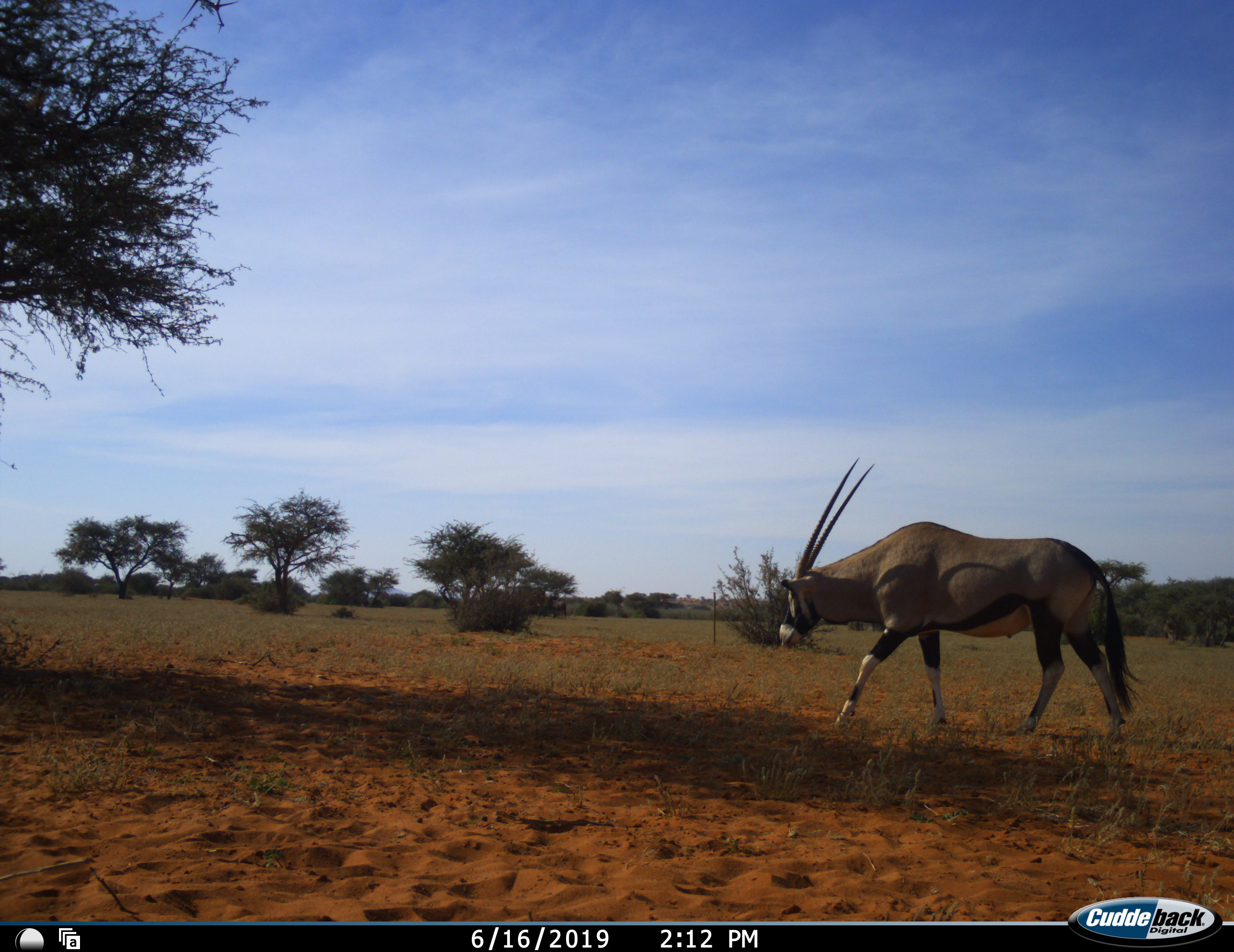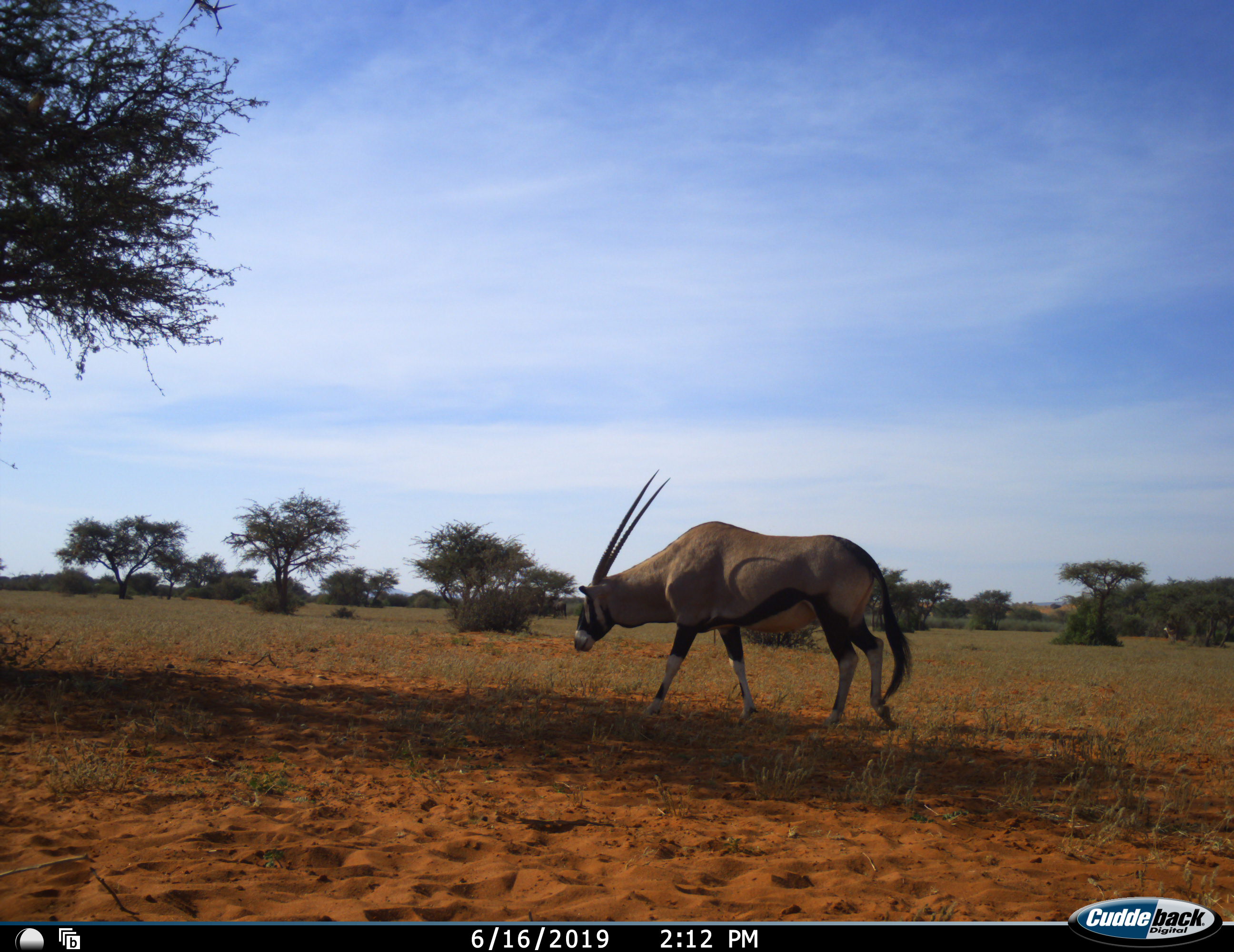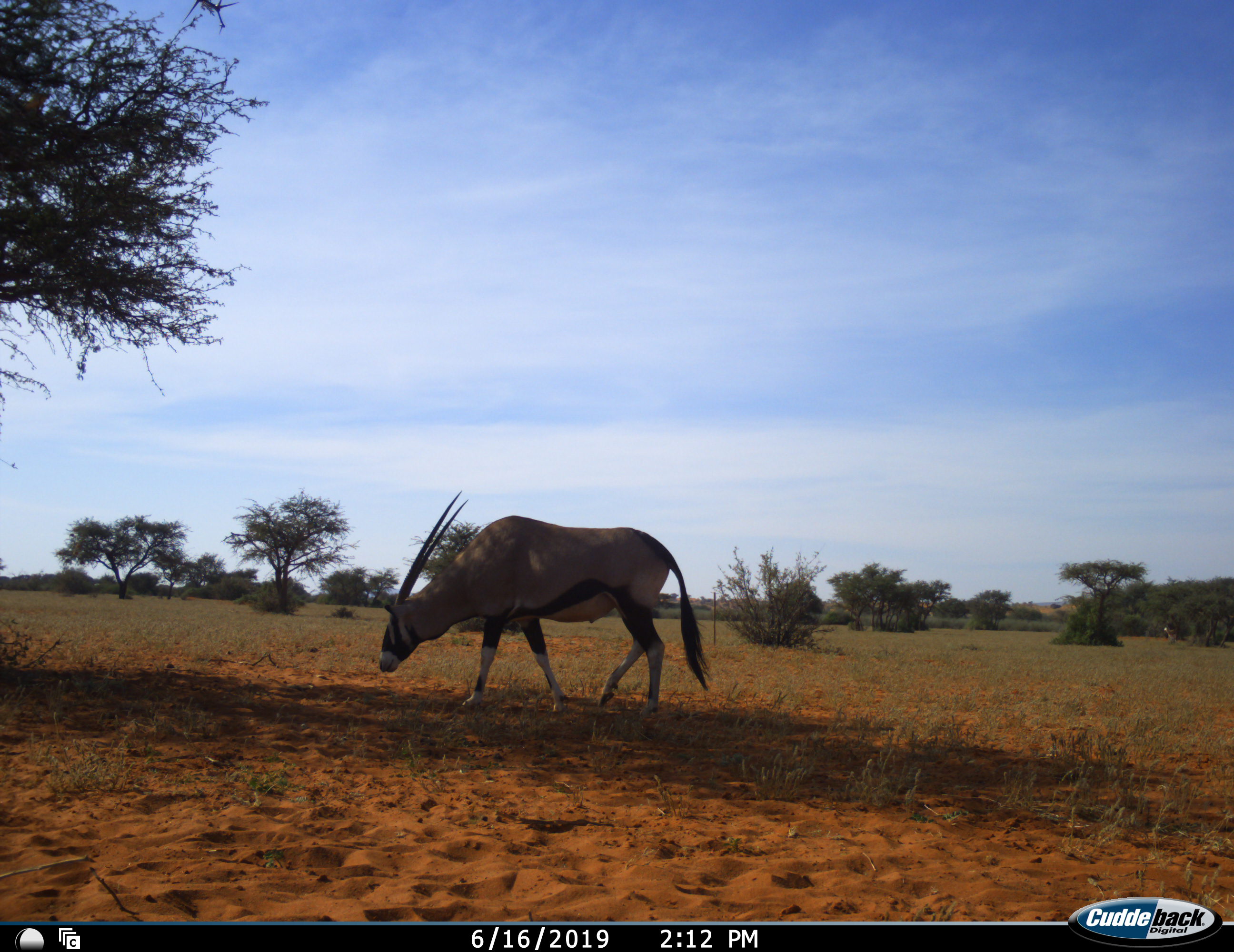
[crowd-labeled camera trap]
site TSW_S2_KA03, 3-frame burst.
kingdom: Animalia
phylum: Chordata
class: Mammalia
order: Artiodactyla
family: Bovidae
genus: Oryx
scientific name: Oryx gazella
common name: gemsbok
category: oryx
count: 1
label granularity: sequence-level